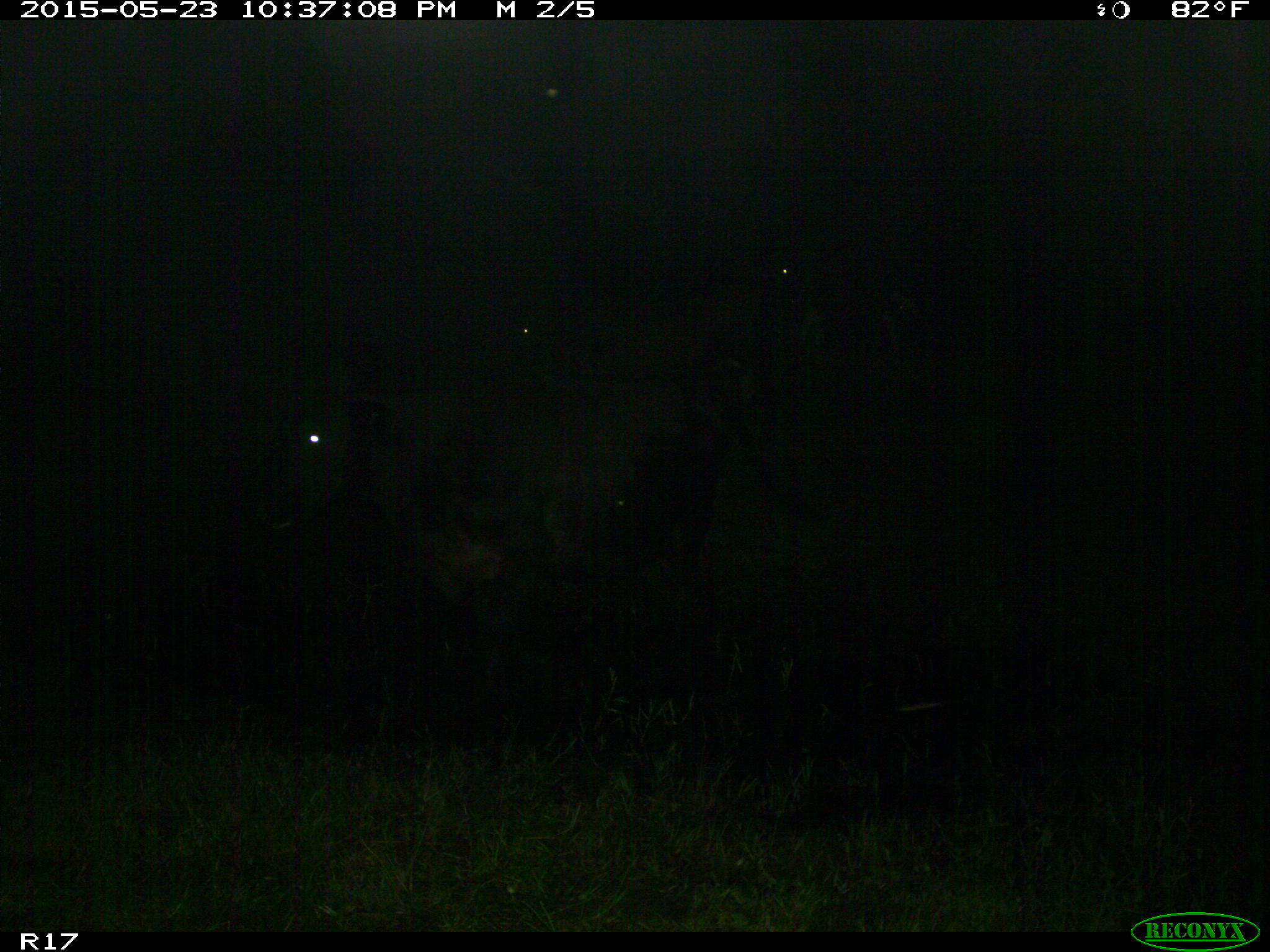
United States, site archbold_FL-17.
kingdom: Animalia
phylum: Chordata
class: Mammalia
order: Artiodactyla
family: Bovidae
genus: Bos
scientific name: Bos taurus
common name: domestic cow